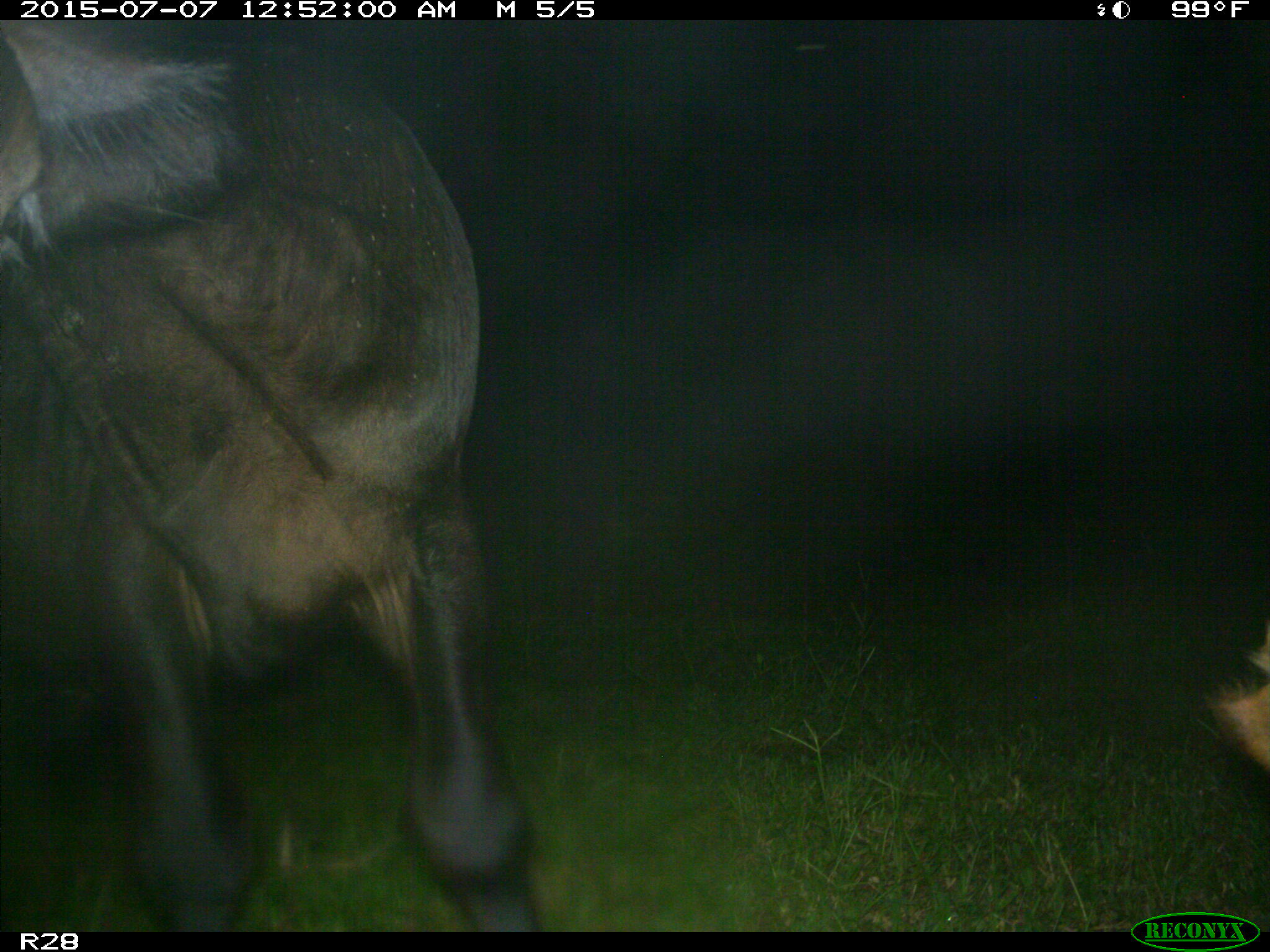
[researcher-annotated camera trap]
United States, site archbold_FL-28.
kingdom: Animalia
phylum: Chordata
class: Mammalia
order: Artiodactyla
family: Bovidae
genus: Bos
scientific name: Bos taurus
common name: domestic cow